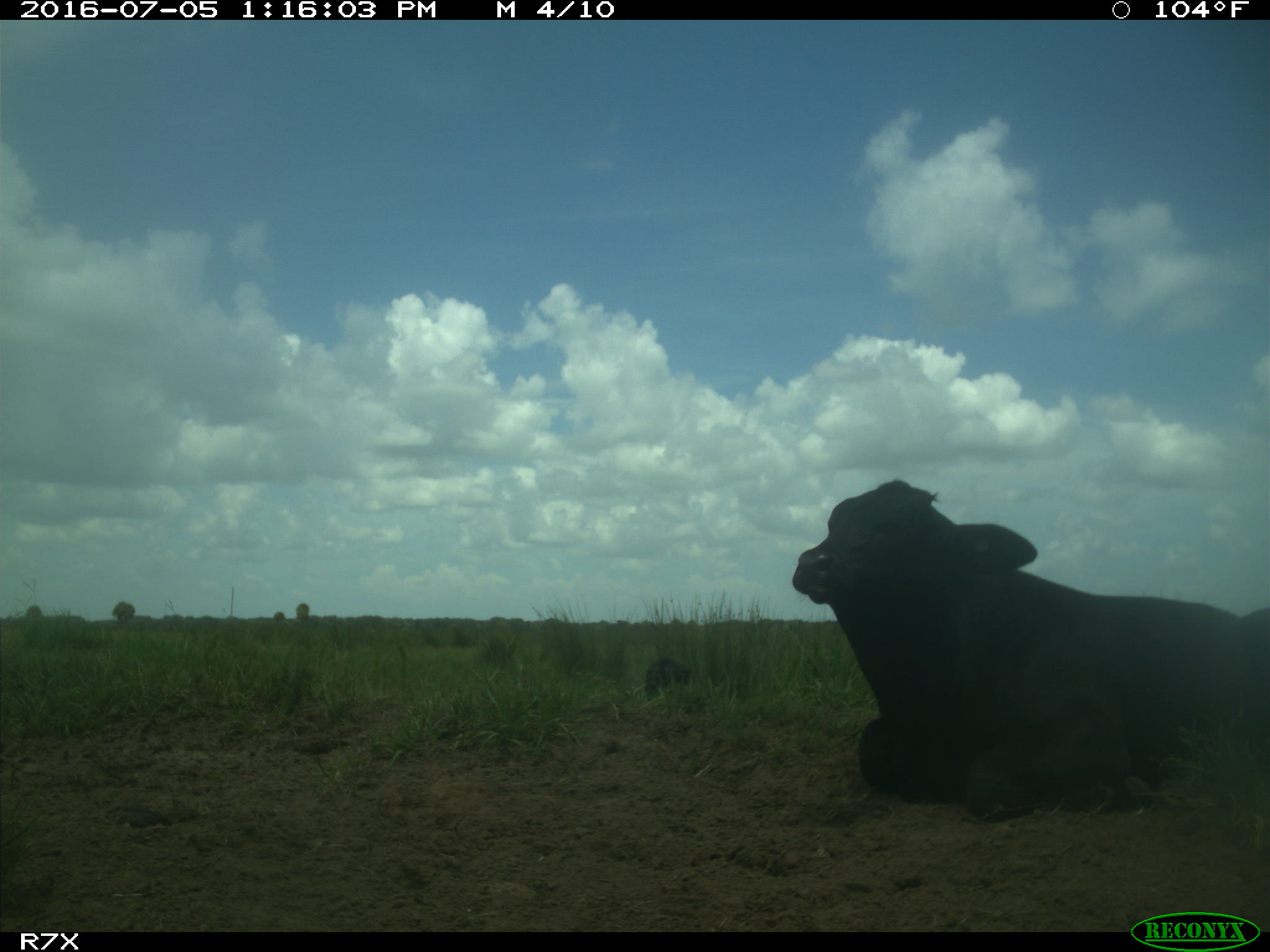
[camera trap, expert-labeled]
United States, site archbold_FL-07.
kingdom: Animalia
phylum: Chordata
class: Mammalia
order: Artiodactyla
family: Bovidae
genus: Bos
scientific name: Bos taurus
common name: domestic cow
Bos taurus (domestic cow).